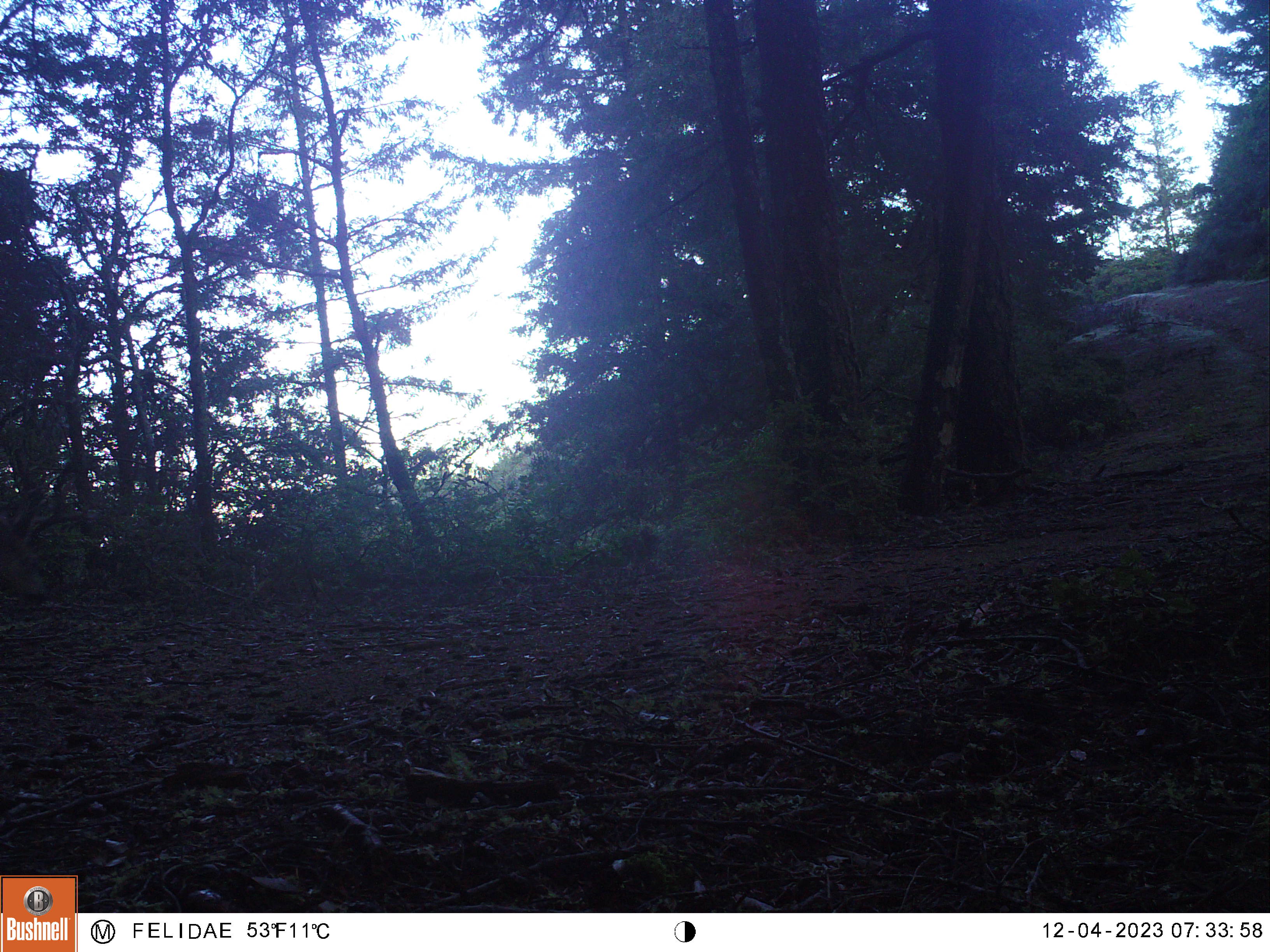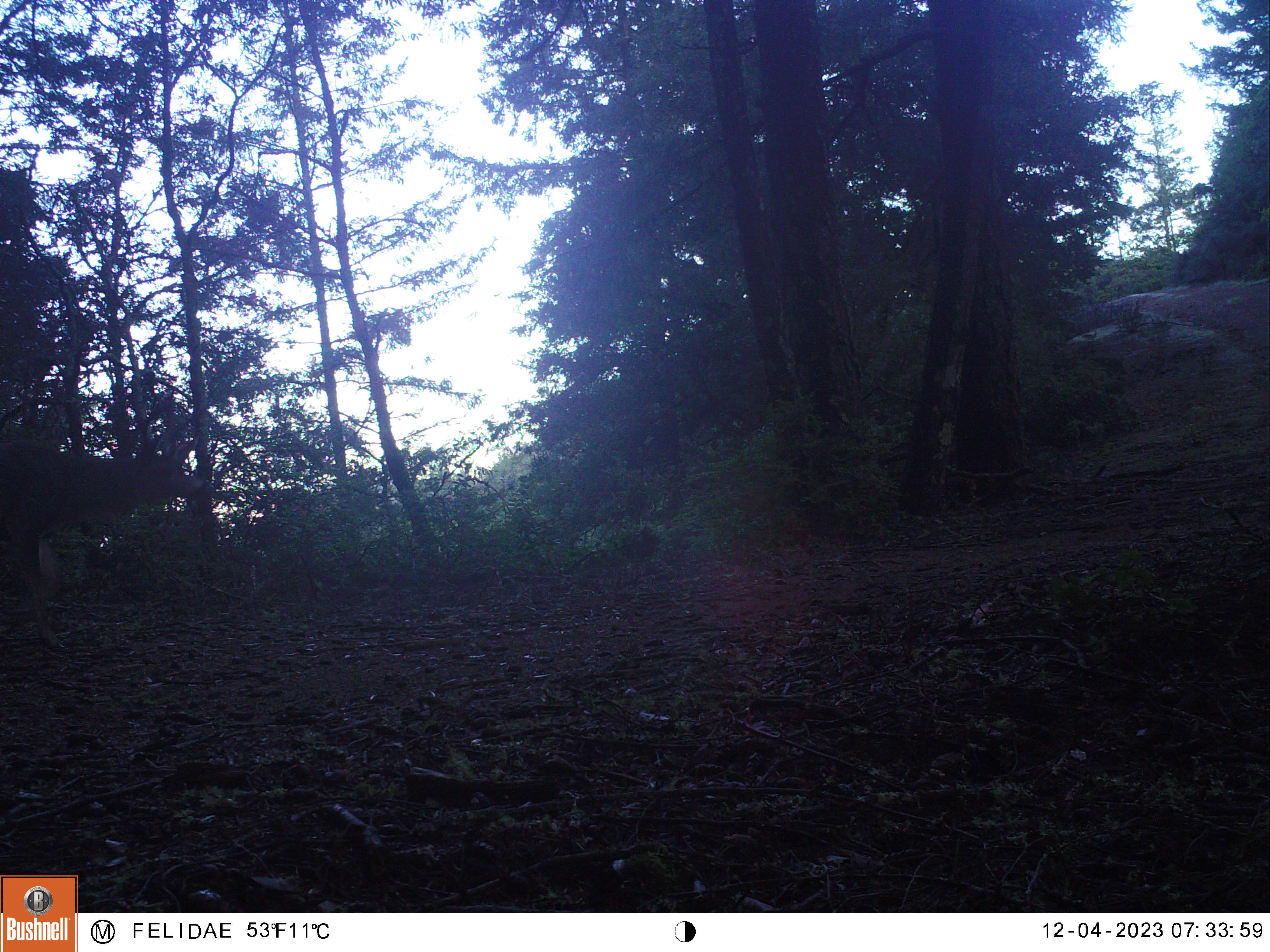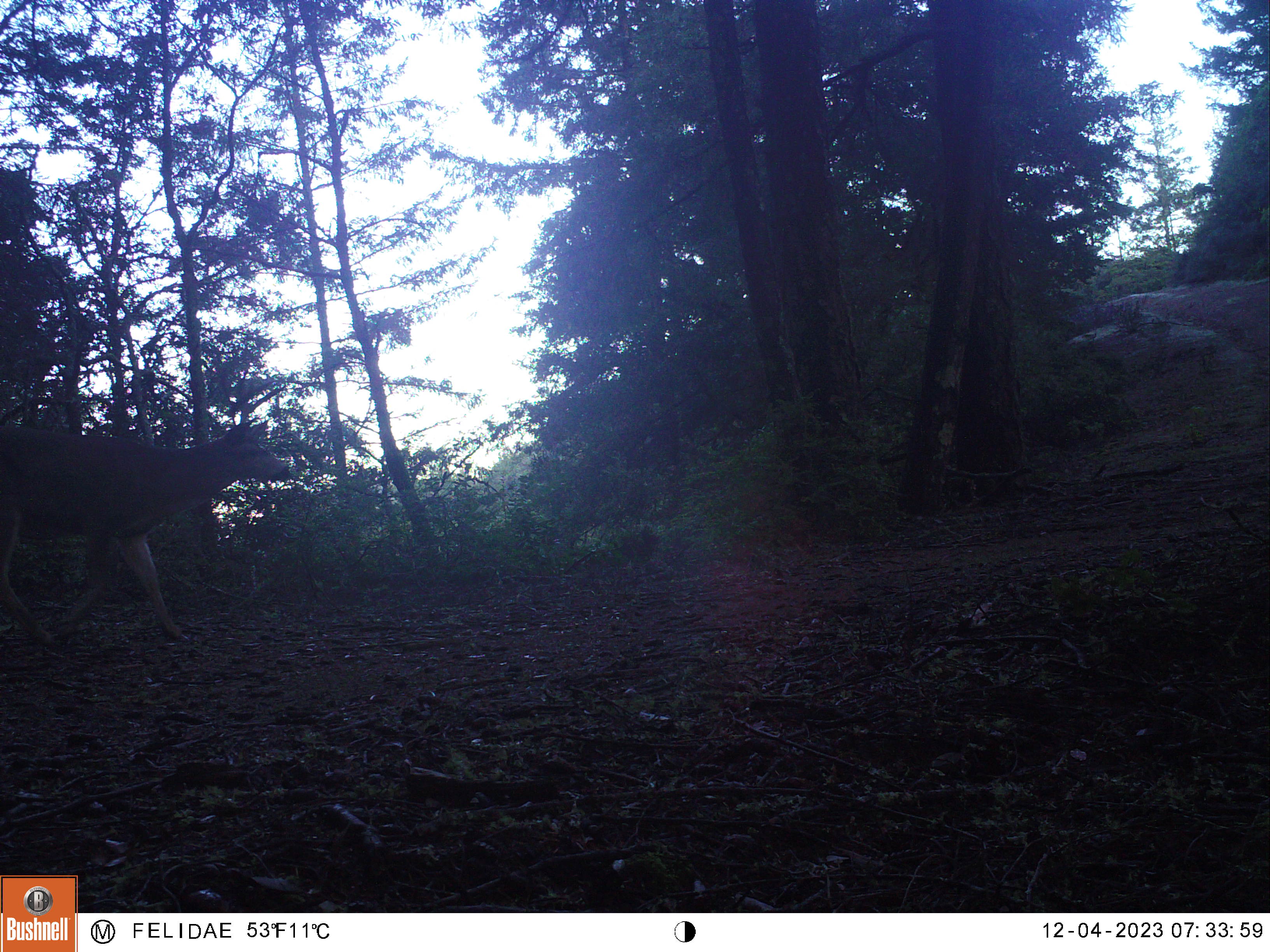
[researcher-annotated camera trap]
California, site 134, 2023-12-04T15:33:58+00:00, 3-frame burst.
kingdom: Animalia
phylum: Chordata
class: Mammalia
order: Artiodactyla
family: Cervidae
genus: Odocoileus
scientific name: Odocoileus hemionus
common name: mule deer